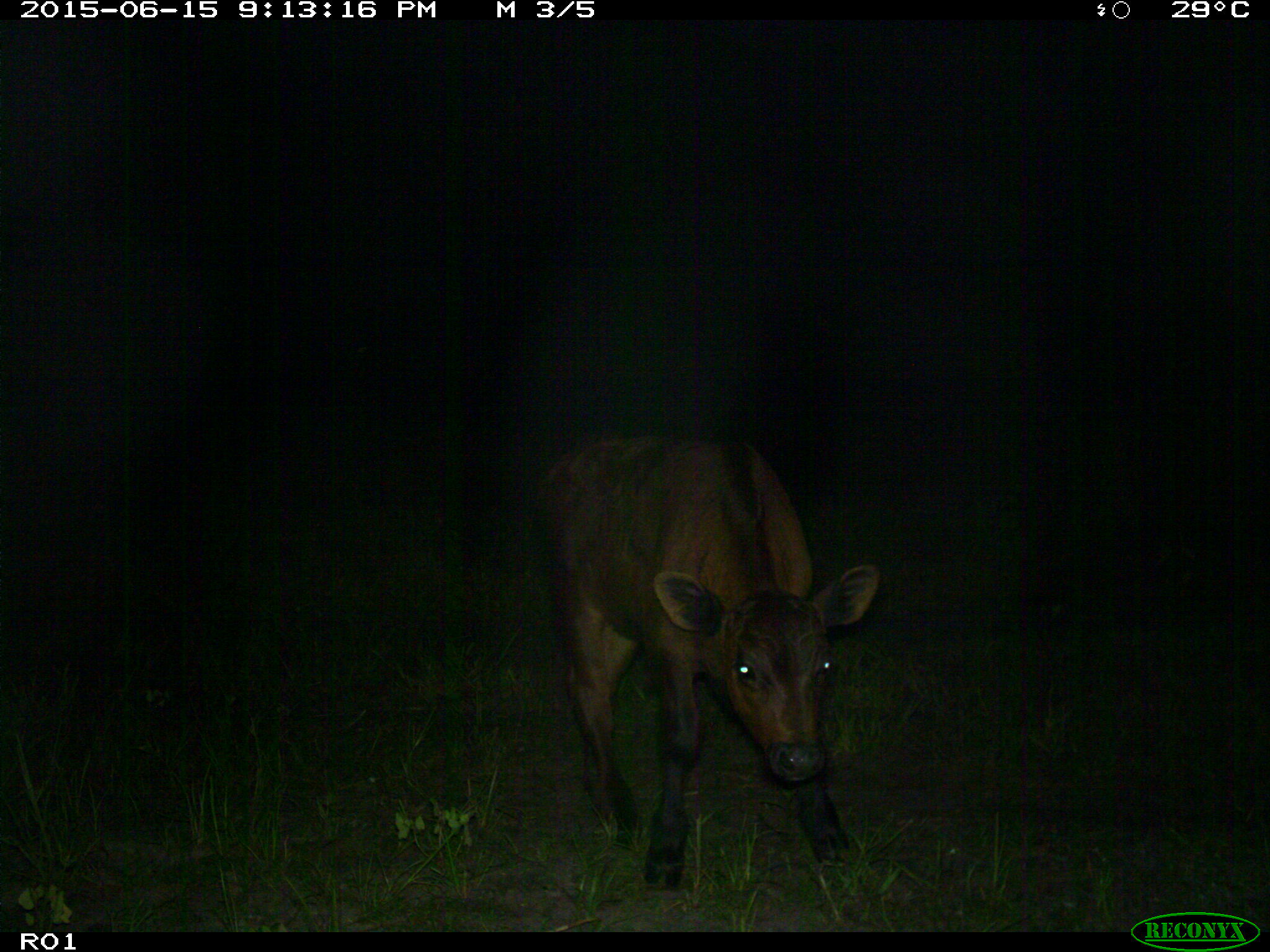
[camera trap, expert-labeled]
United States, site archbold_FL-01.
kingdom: Animalia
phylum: Chordata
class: Mammalia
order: Artiodactyla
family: Bovidae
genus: Bos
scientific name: Bos taurus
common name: domestic cow